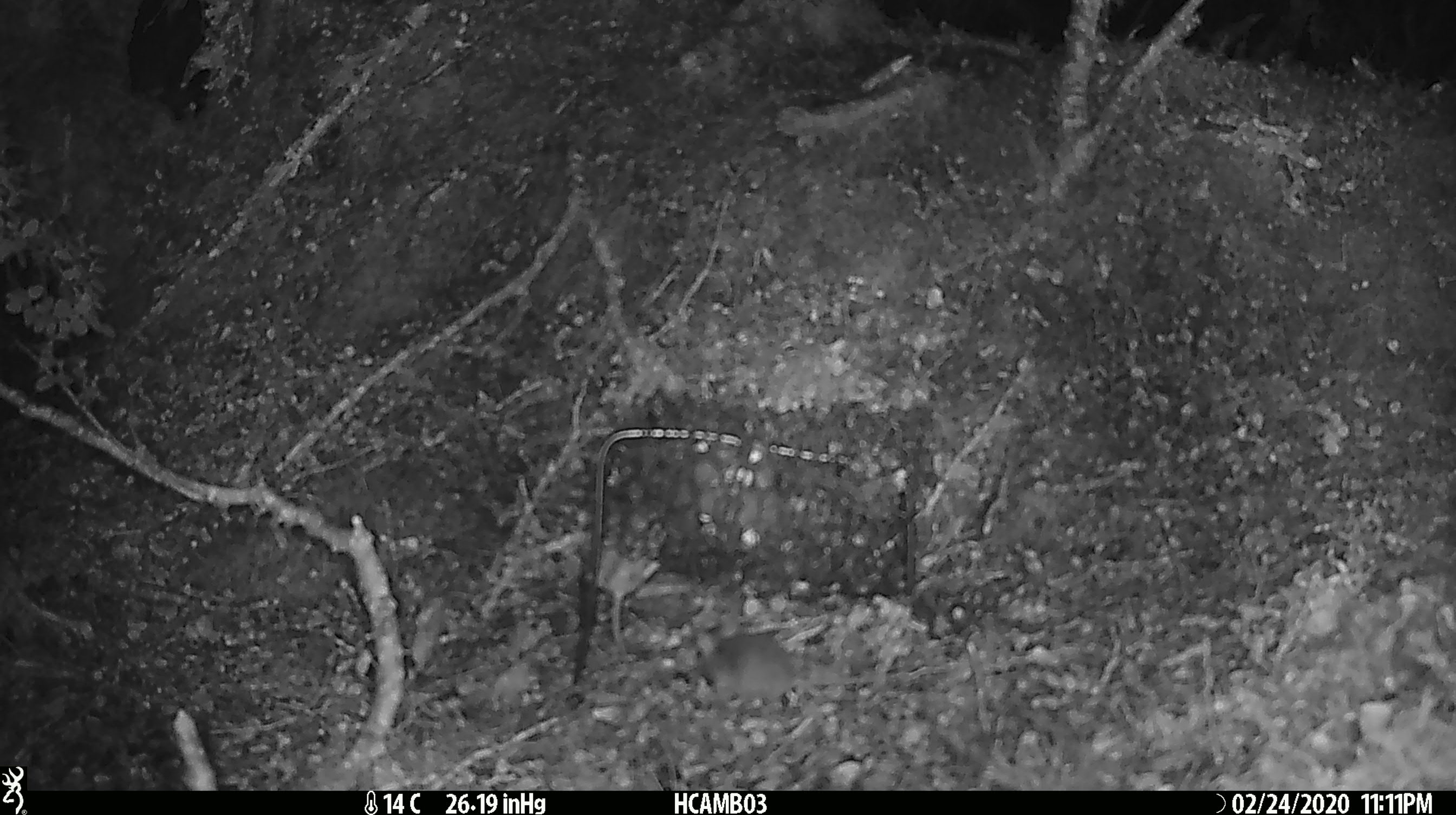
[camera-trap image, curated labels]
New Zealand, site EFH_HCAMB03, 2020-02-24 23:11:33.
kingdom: Animalia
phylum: Chordata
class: Mammalia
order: Rodentia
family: Muridae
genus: Mus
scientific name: Mus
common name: mouse